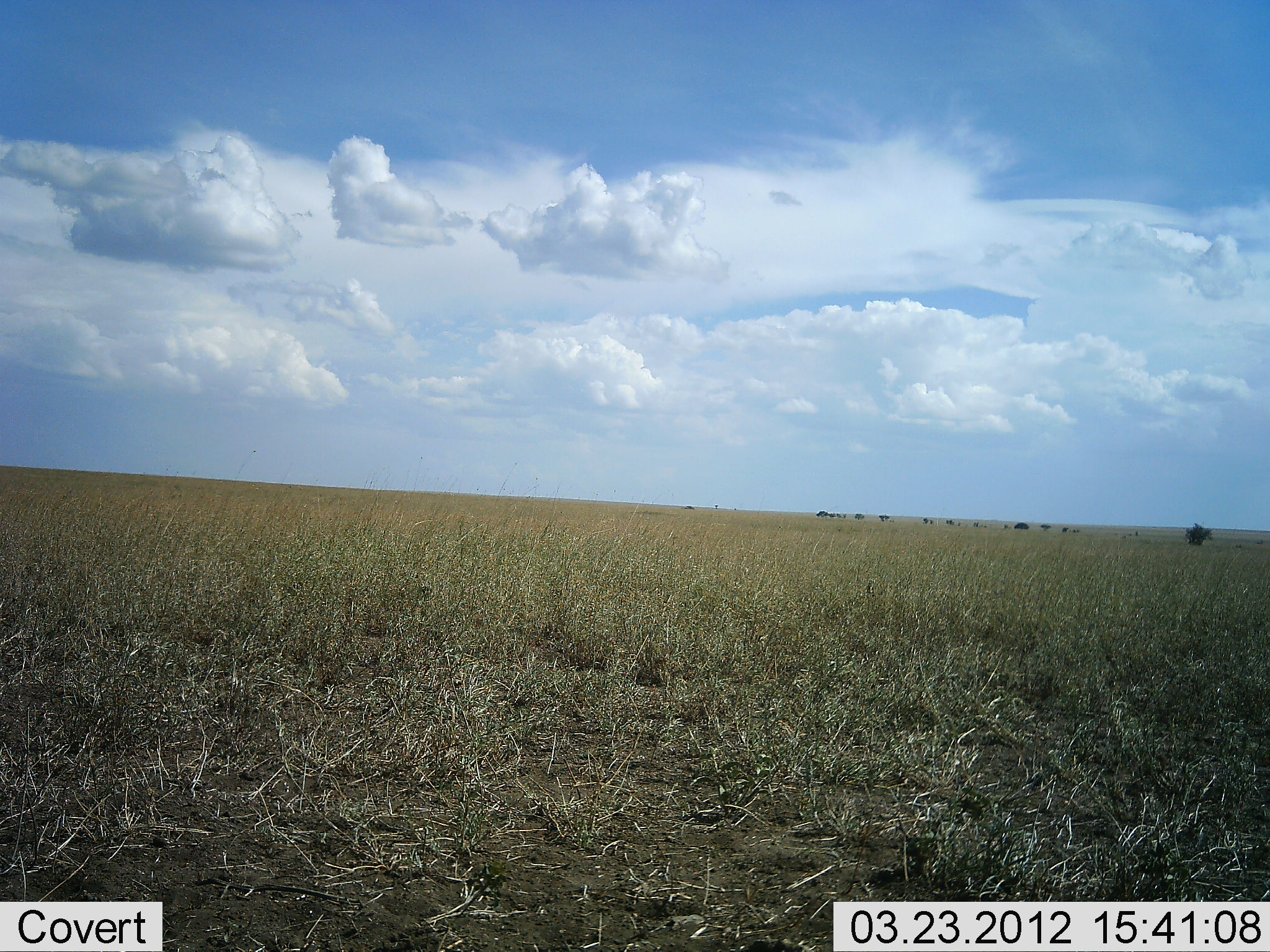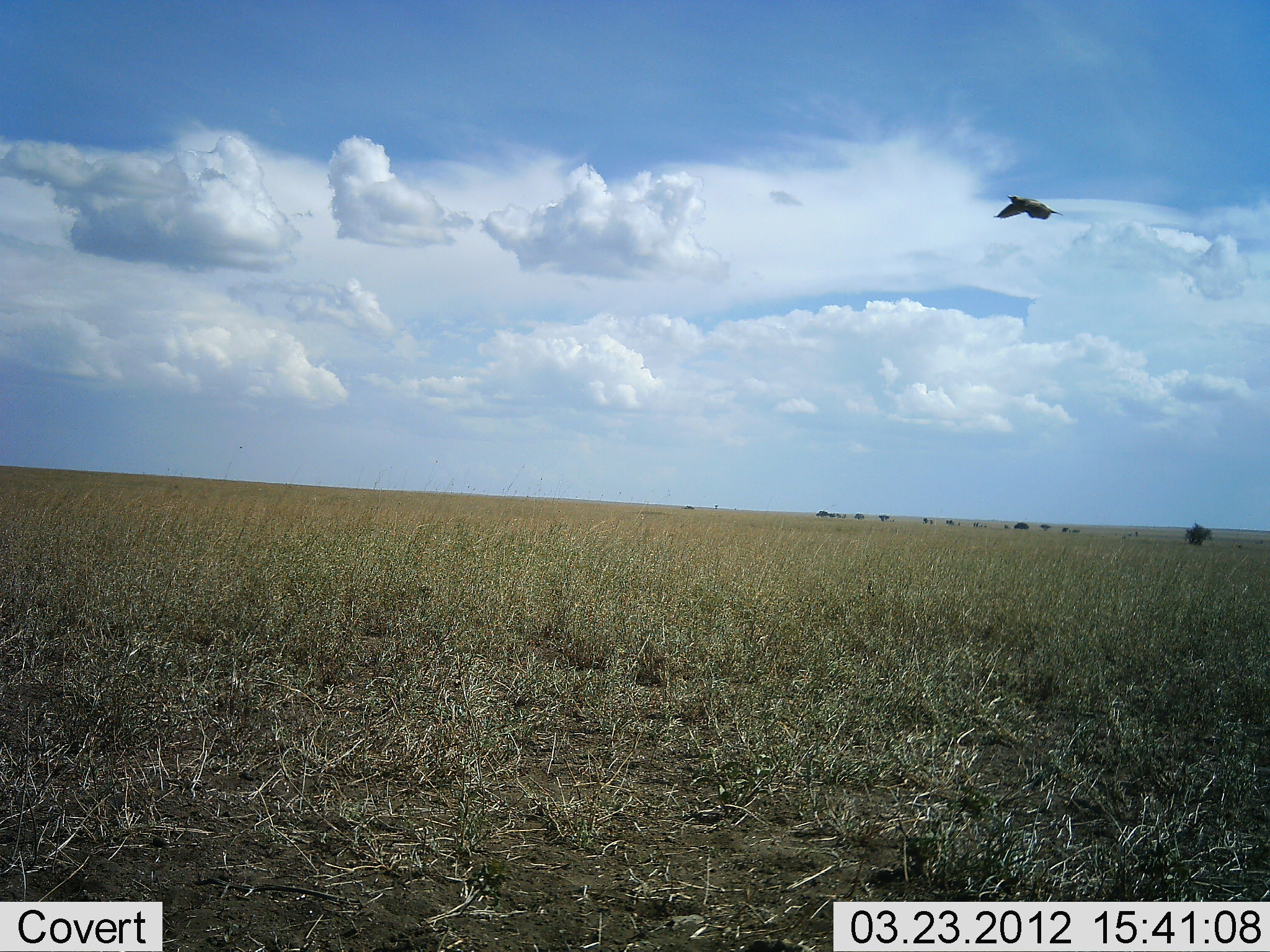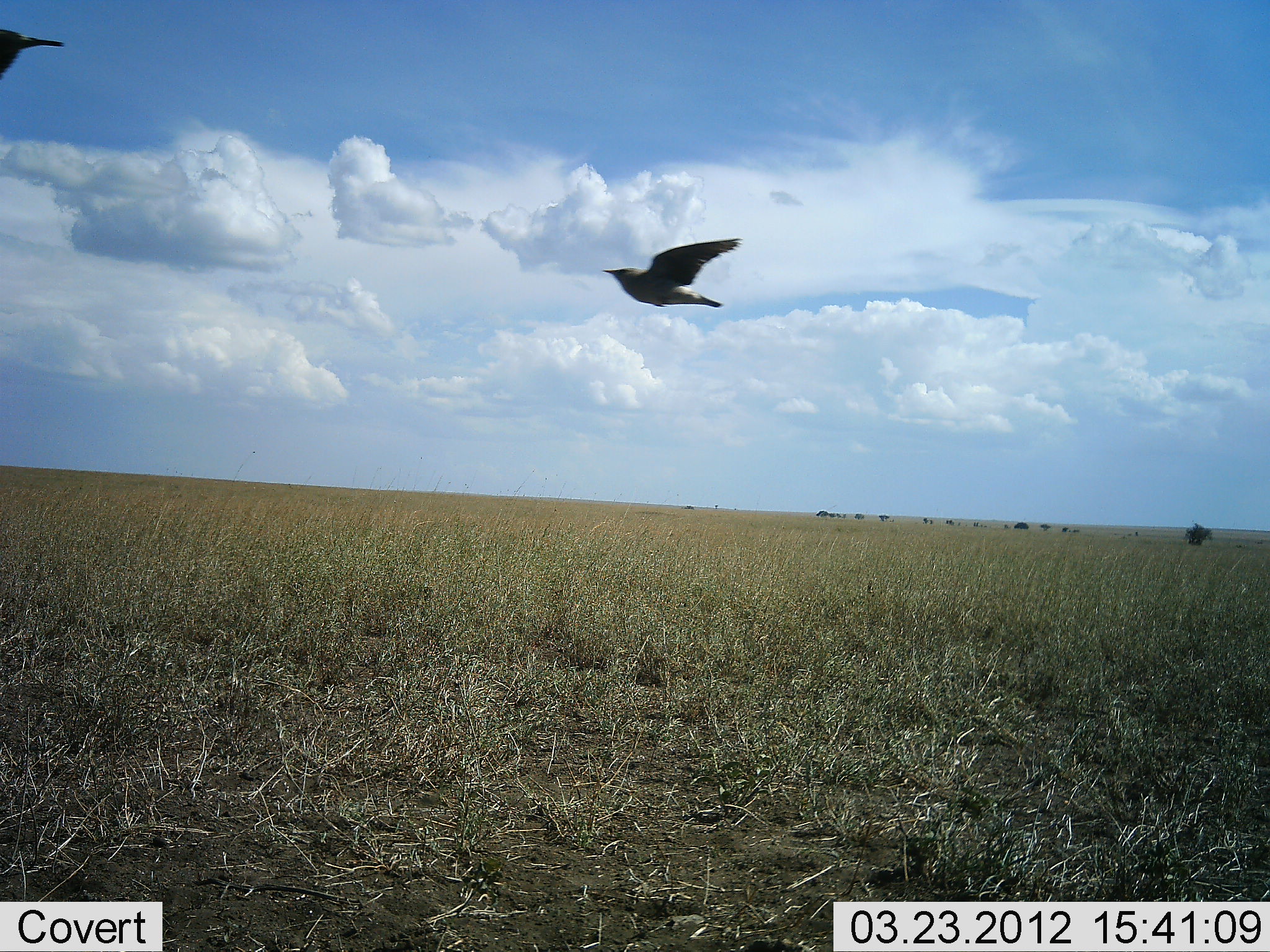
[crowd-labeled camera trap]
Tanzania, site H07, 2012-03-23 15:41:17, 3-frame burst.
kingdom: Animalia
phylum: Chordata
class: Aves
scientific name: Aves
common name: bird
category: otherbird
Otherbird (bird) (Aves), count 2. Behavior (volunteer vote fractions): standing 4%, resting 0%, moving 100%, interacting 0%. Young present (vote fraction): 0%. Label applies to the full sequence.